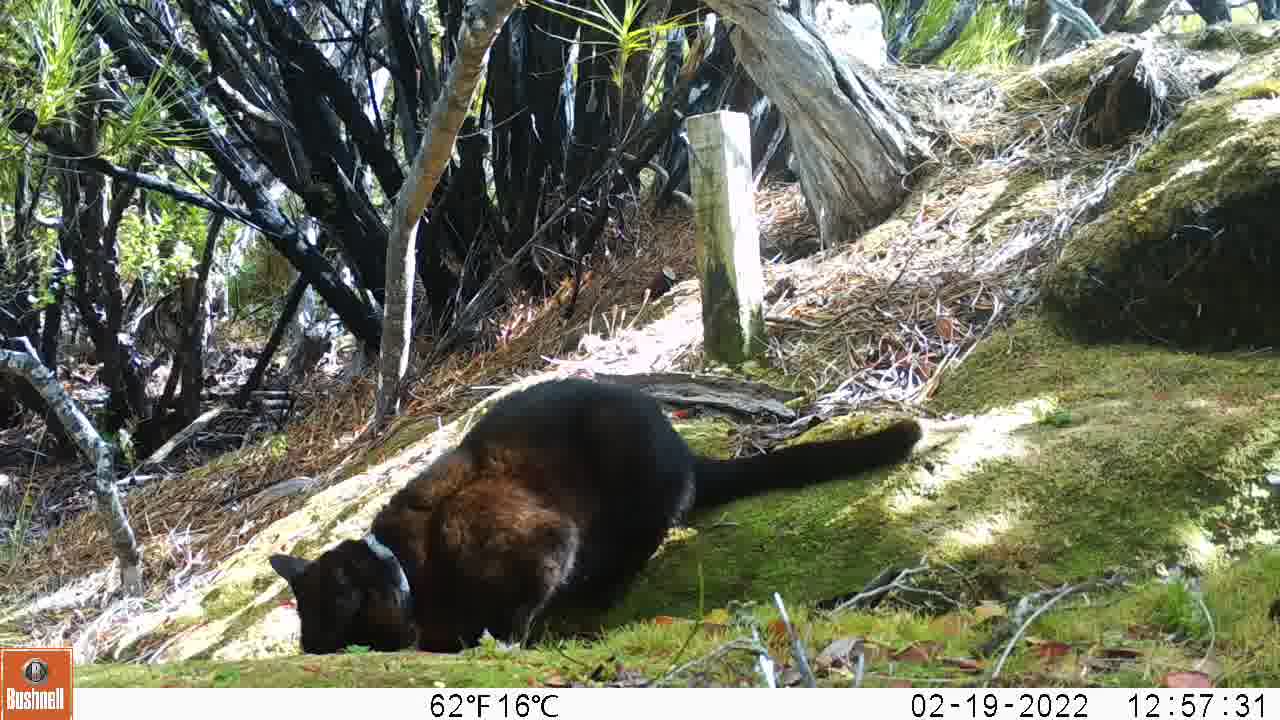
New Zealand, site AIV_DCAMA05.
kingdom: Animalia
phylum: Chordata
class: Mammalia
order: Carnivora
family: Felidae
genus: Felis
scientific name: Felis catus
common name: domestic cat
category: cat